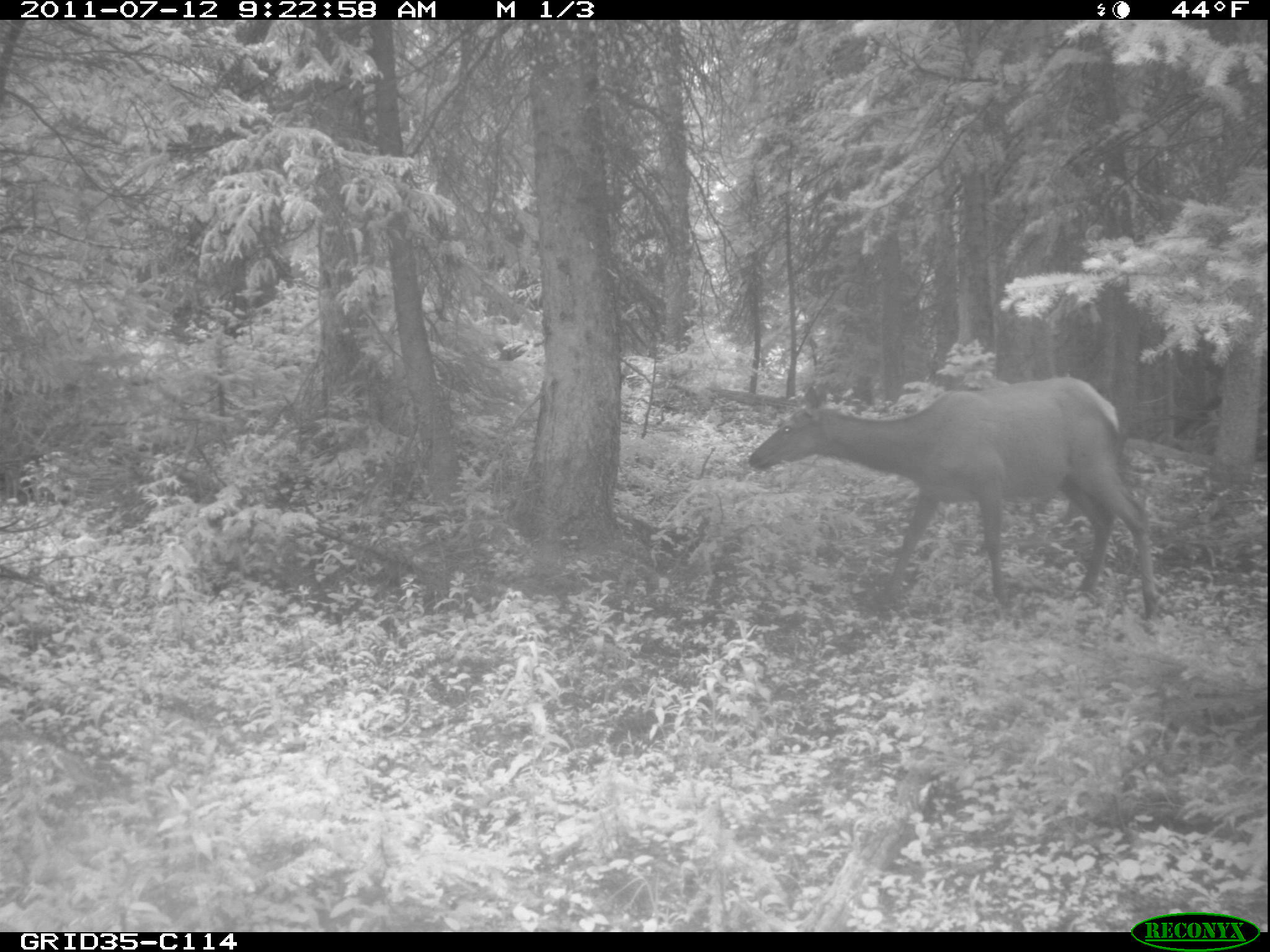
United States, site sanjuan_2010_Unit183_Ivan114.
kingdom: Animalia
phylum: Chordata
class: Mammalia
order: Artiodactyla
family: Cervidae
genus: Cervus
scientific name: Cervus elaphus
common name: red deer